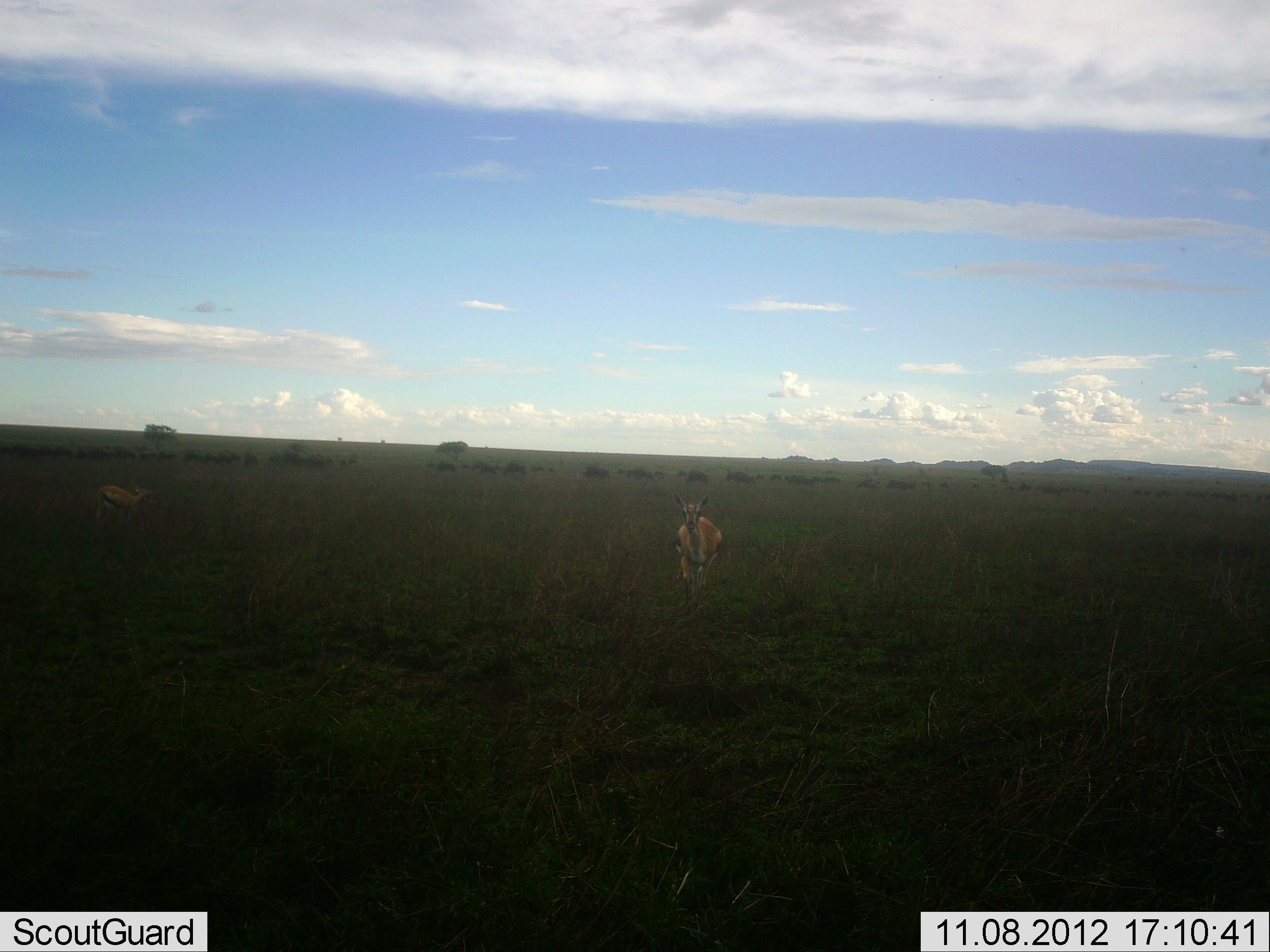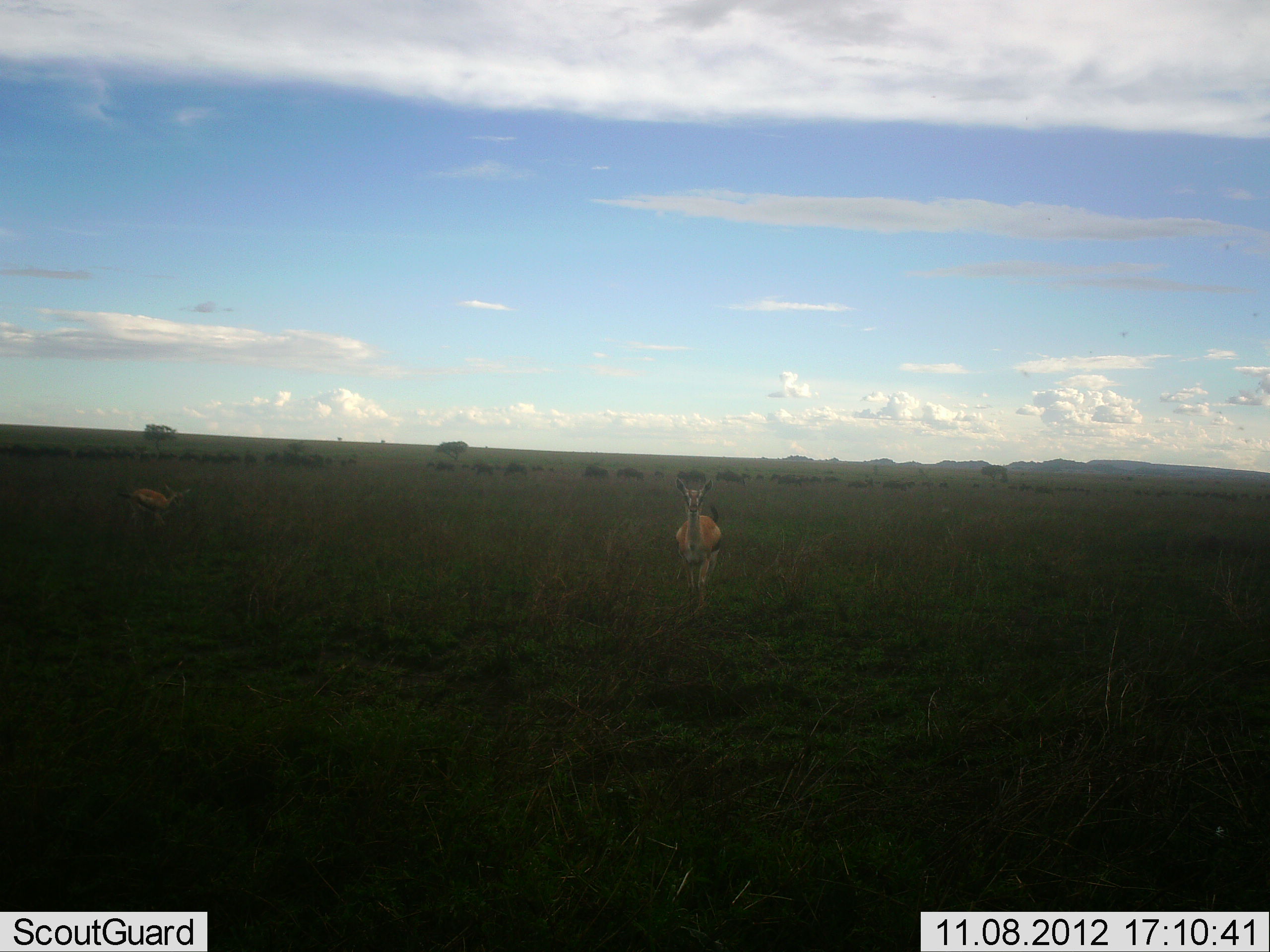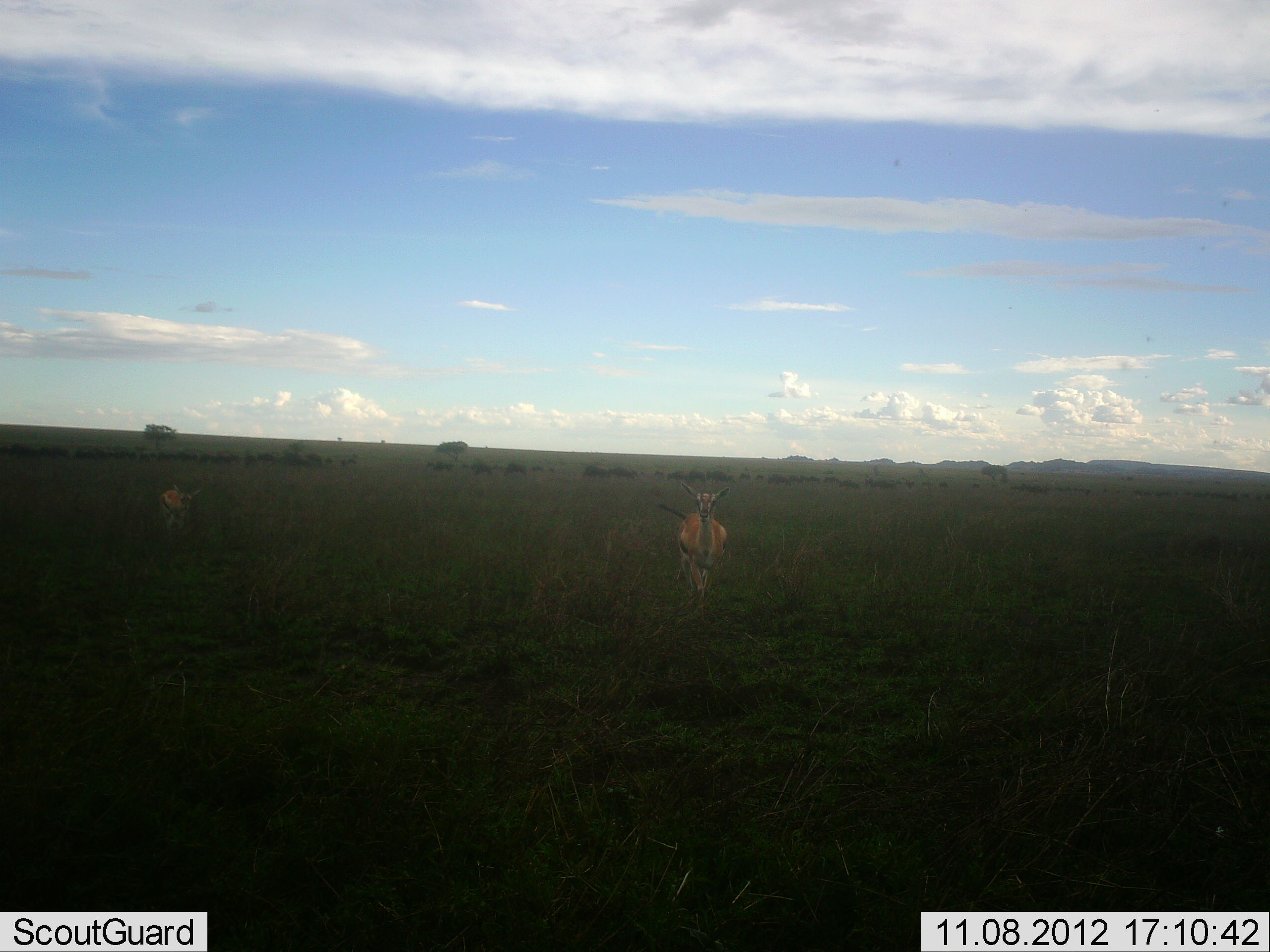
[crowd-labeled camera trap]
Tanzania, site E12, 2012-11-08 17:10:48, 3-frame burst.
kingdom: Animalia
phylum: Chordata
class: Mammalia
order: Artiodactyla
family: Bovidae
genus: Eudorcas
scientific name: Eudorcas thomsonii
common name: thomson's gazelle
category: gazellethomsons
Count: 2.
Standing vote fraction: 32%.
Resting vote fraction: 0%.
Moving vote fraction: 84%.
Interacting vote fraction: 0%.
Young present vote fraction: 0%.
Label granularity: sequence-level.